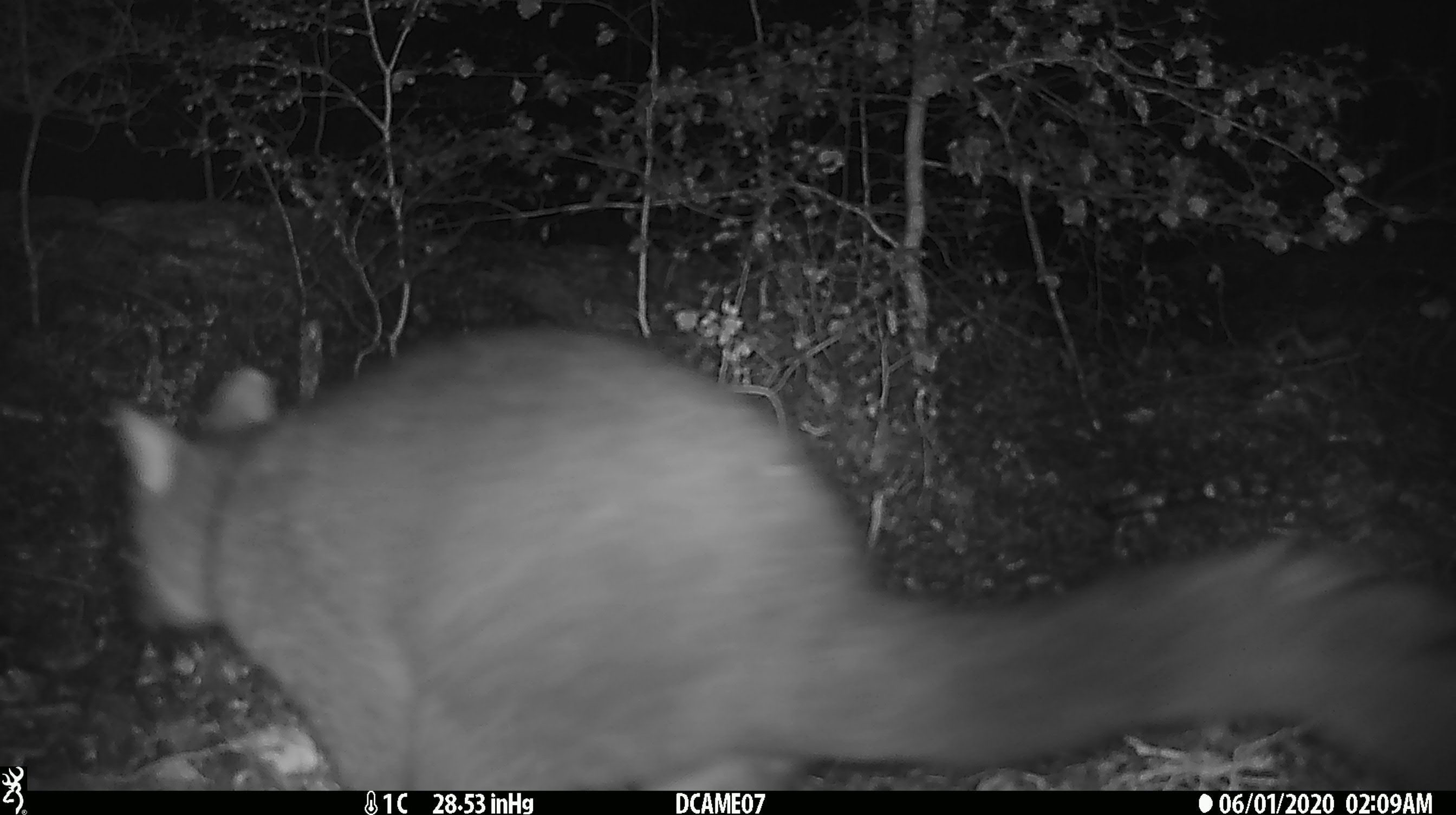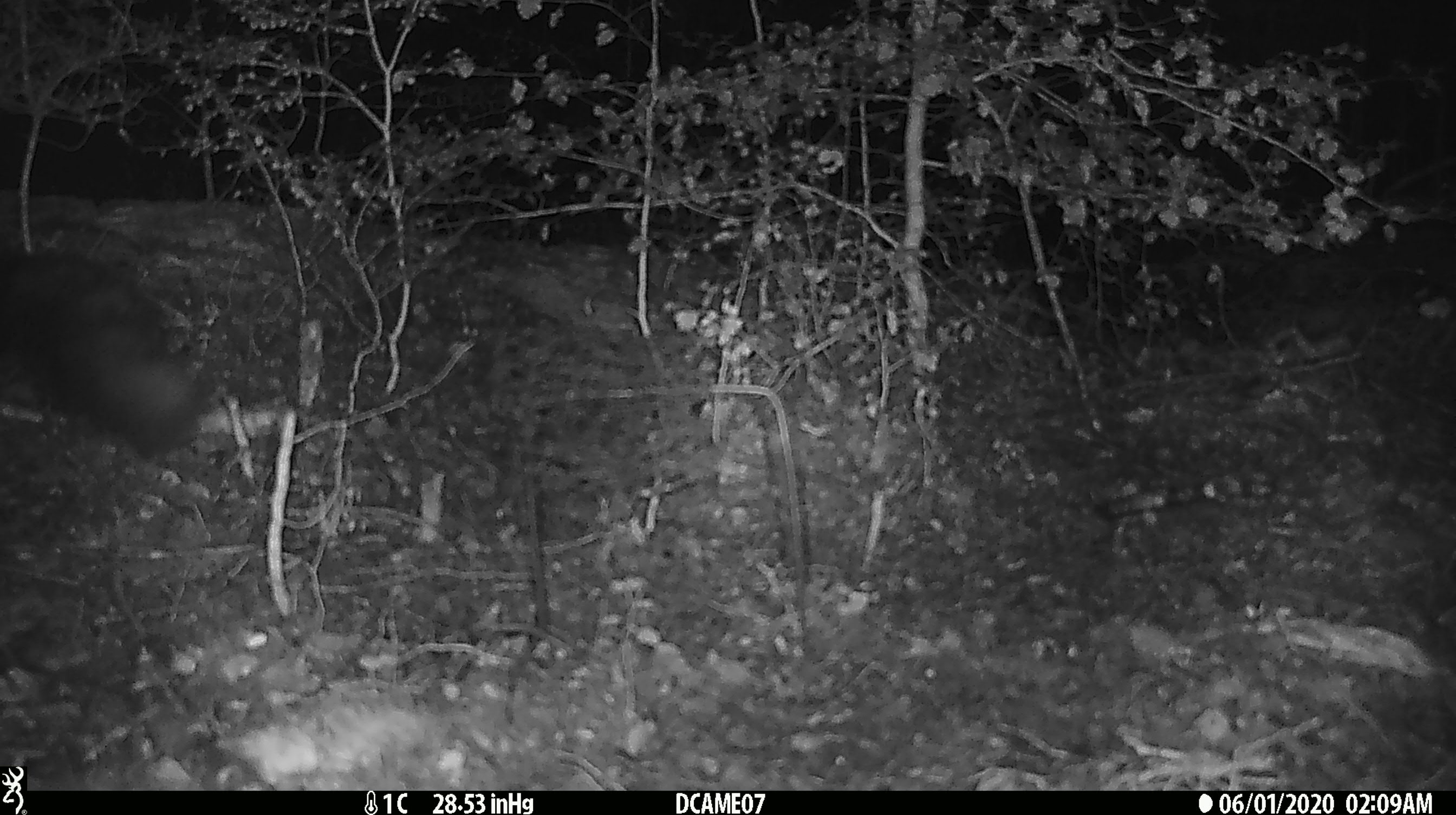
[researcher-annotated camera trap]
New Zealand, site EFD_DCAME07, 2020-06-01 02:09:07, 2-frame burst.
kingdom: Animalia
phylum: Chordata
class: Mammalia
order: Diprotodontia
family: Phalangeridae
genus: Trichosurus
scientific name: Trichosurus vulpecula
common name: common brushtail possum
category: possum